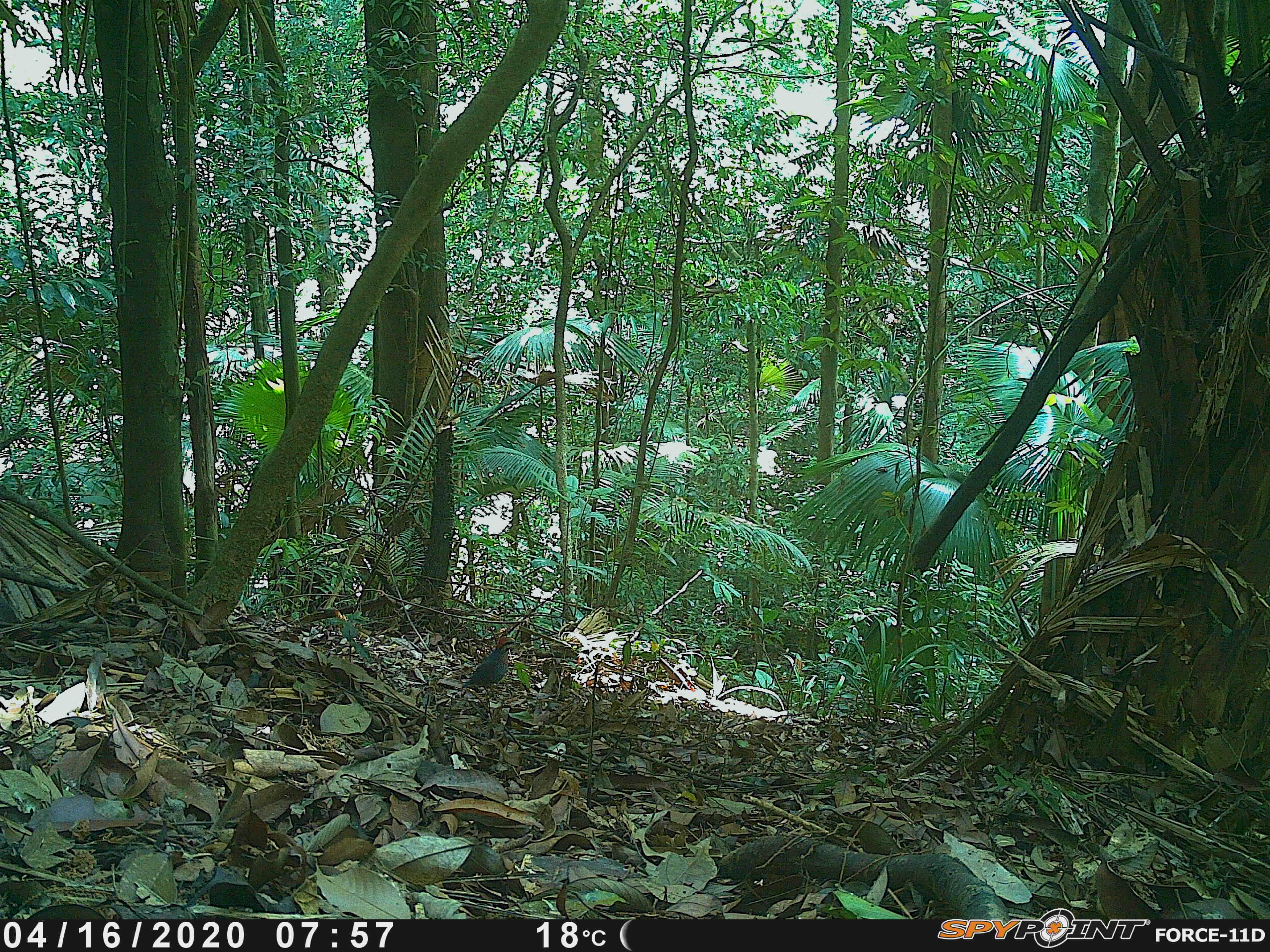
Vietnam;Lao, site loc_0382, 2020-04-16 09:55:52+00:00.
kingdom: Animalia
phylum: Chordata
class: Aves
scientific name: Aves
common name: bird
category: unidentified bird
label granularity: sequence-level